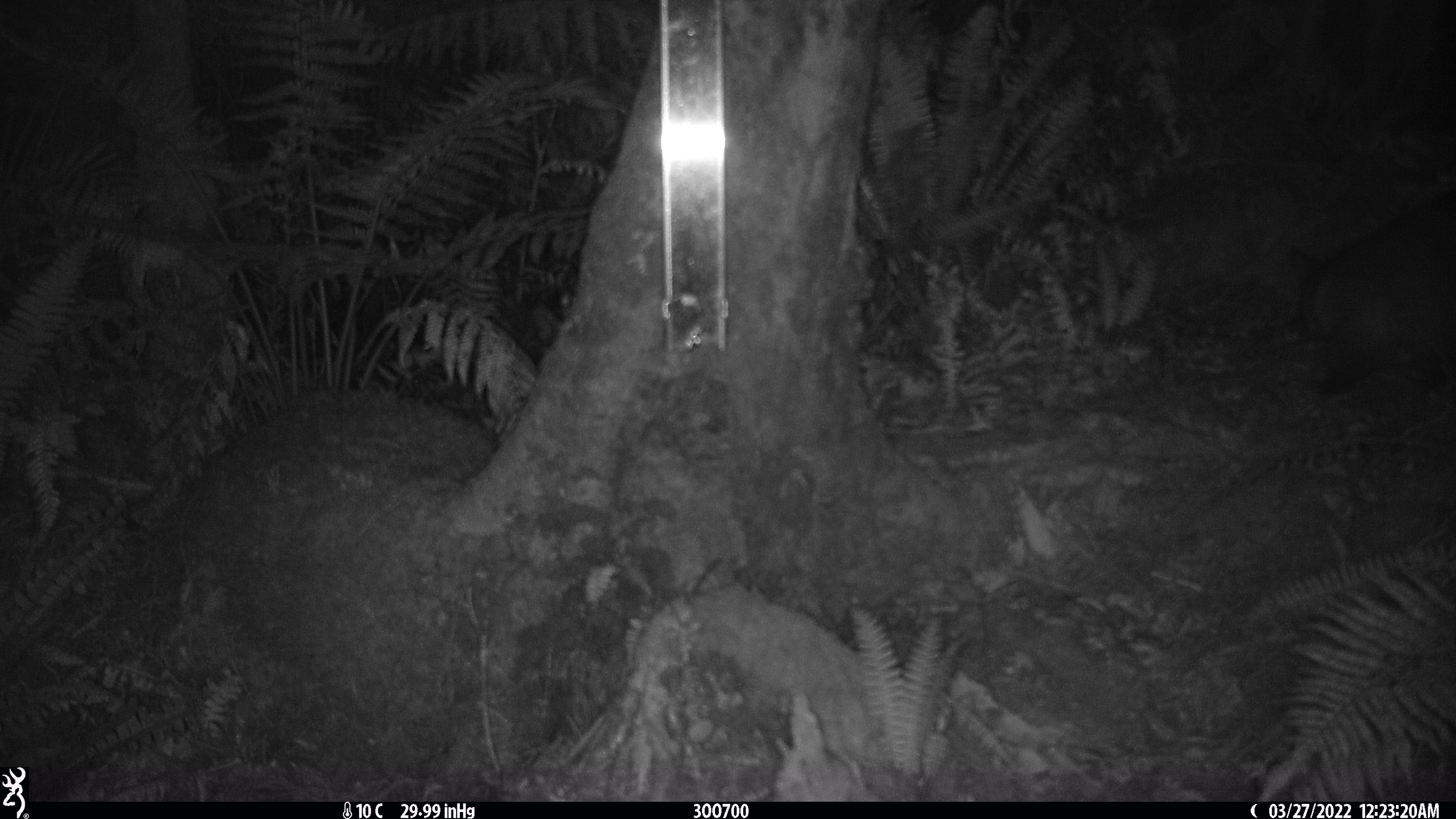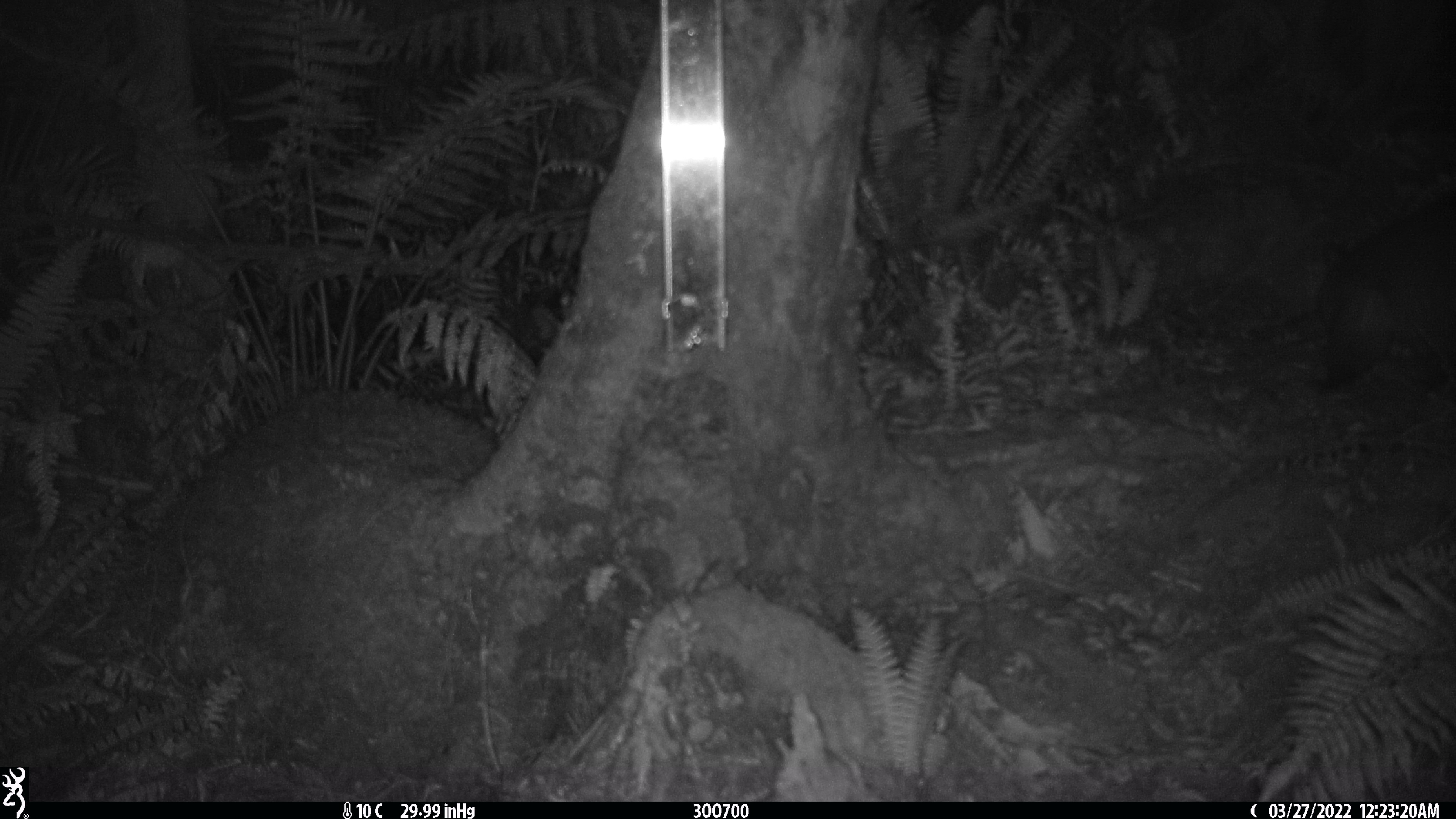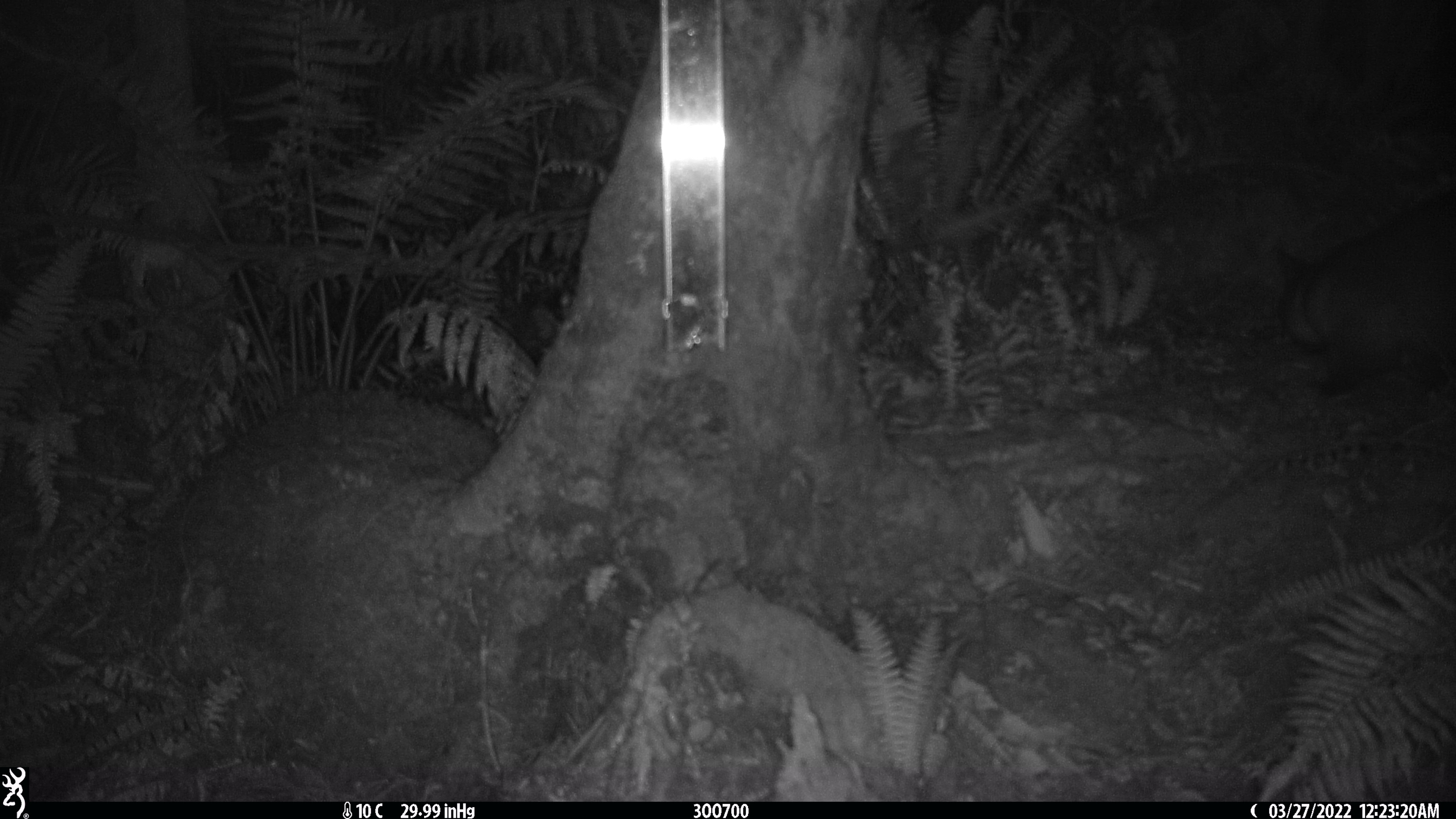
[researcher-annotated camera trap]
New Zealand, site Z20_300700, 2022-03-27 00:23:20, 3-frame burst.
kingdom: Animalia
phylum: Chordata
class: Mammalia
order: Diprotodontia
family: Phalangeridae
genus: Trichosurus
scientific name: Trichosurus vulpecula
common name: common brushtail possum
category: possum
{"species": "possum (common brushtail possum) (Trichosurus vulpecula)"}